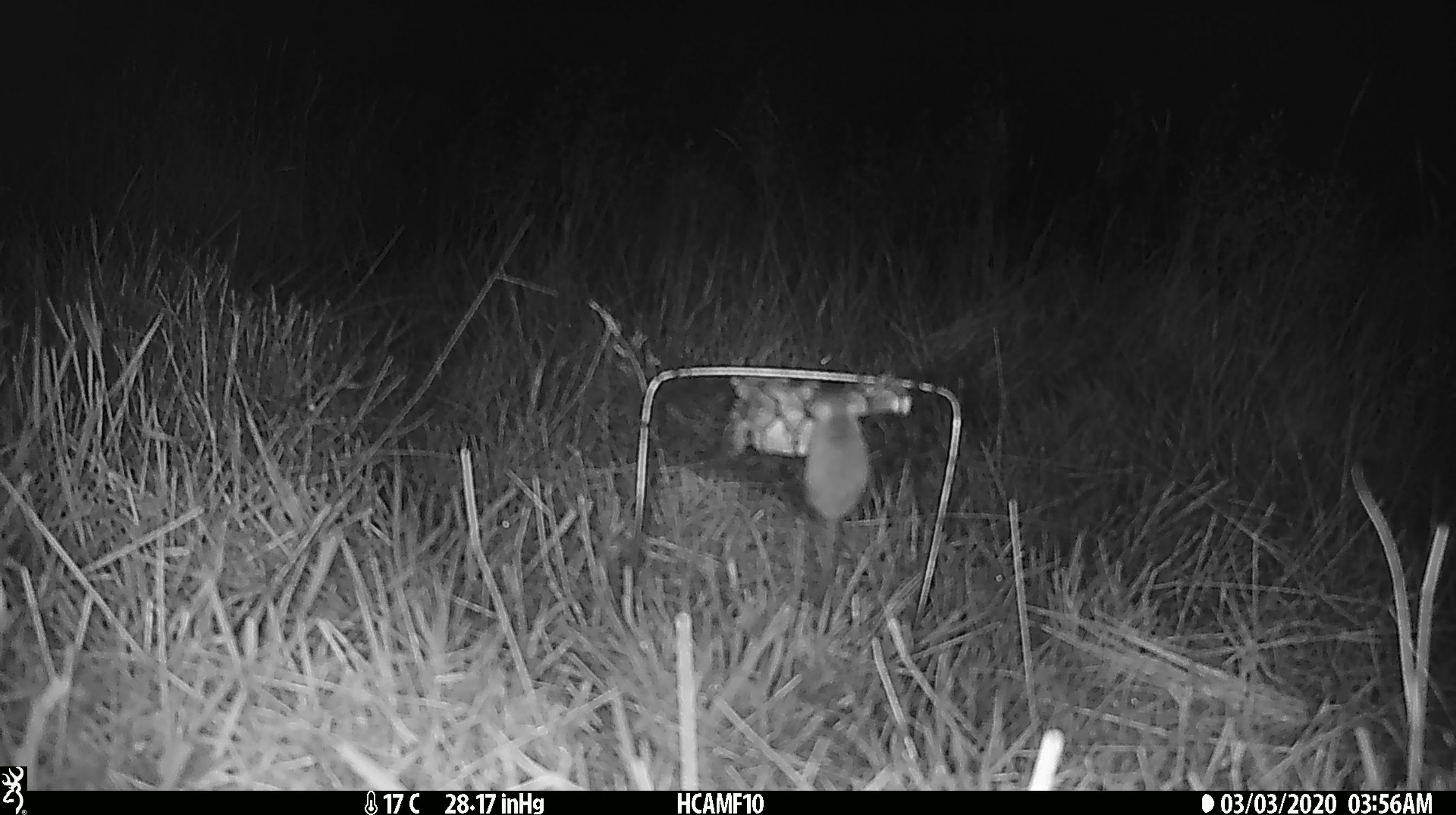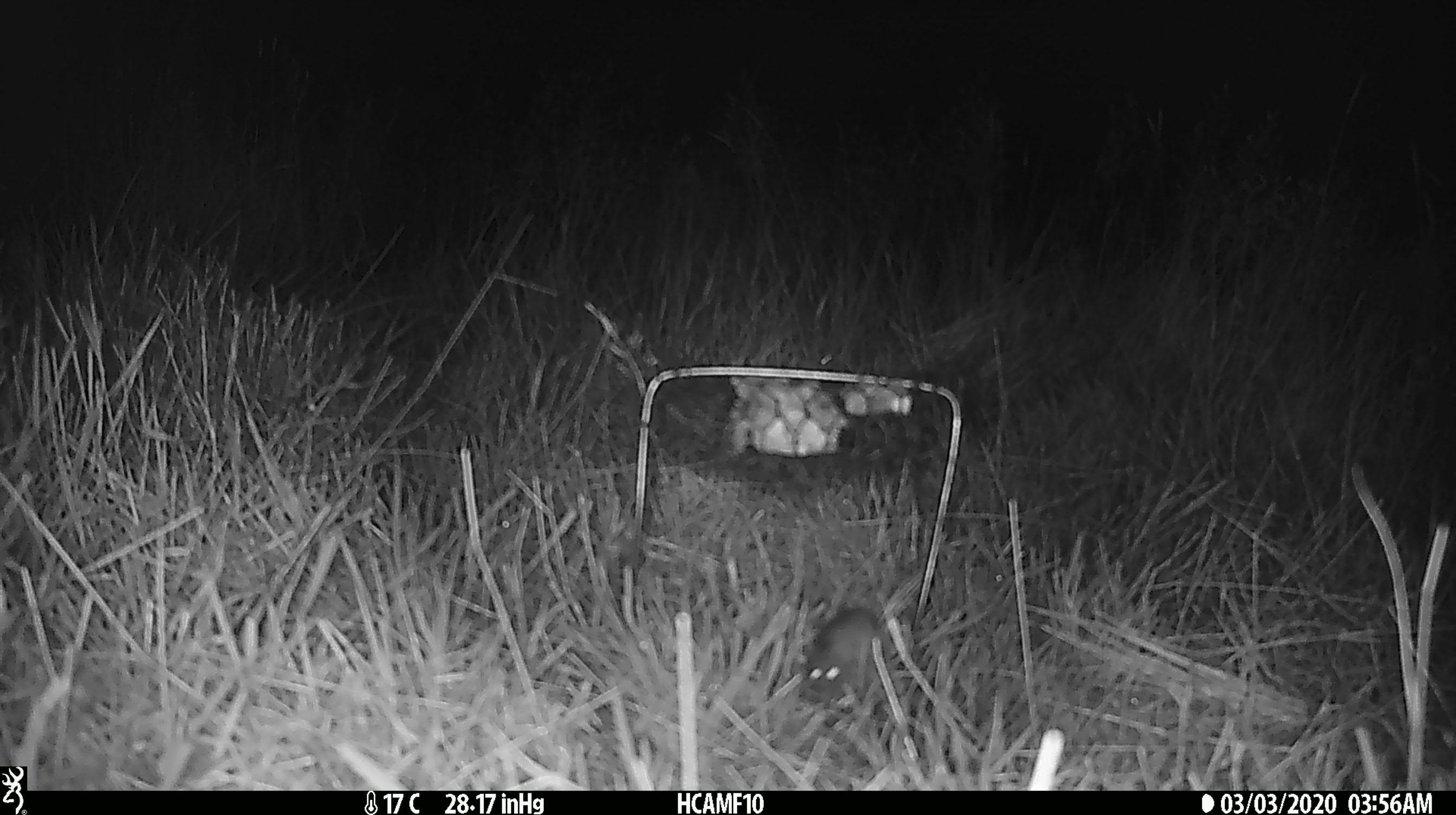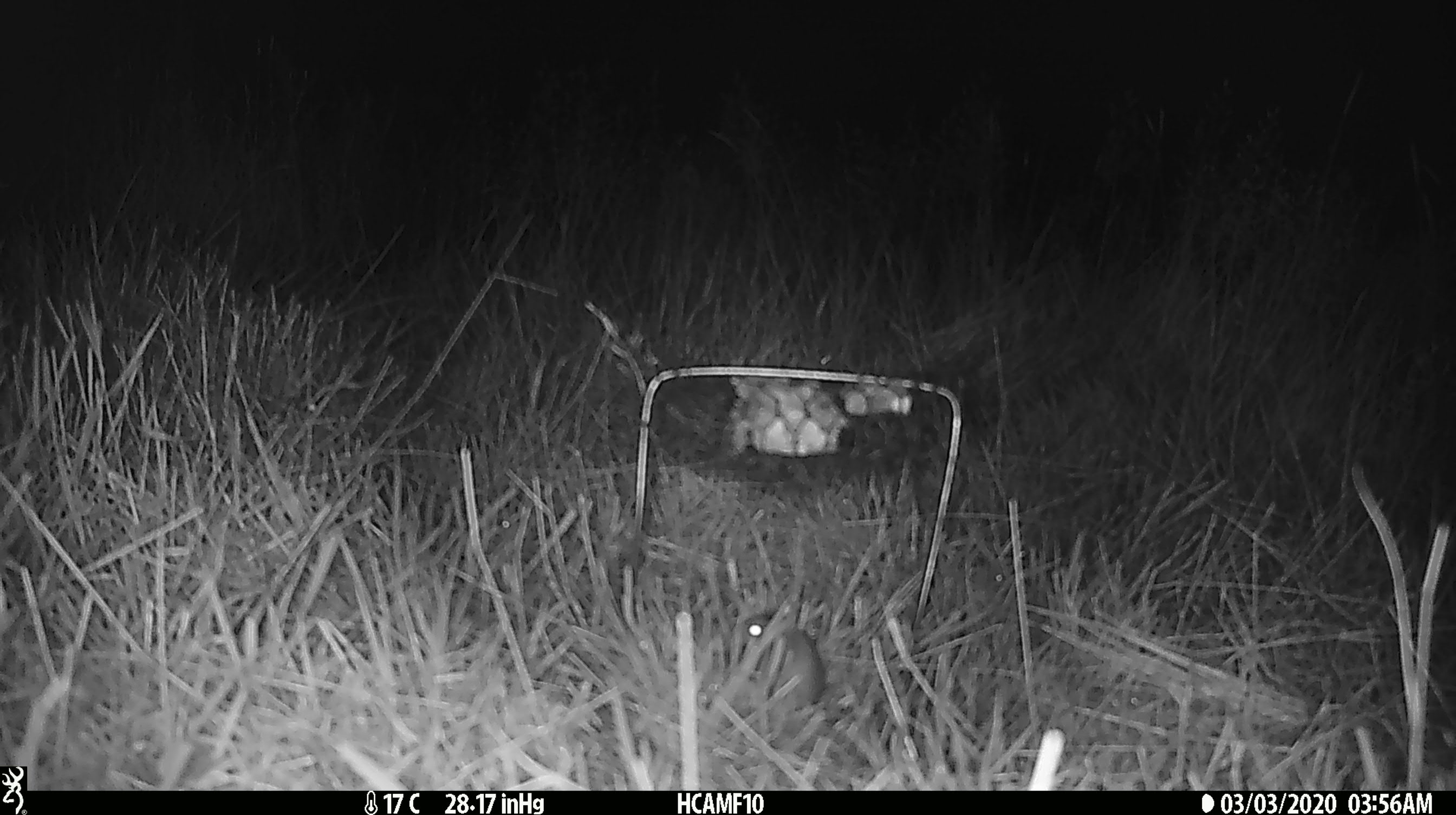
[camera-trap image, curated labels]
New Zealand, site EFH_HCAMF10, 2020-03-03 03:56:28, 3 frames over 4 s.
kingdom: Animalia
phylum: Chordata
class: Mammalia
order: Rodentia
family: Muridae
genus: Mus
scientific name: Mus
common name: mouse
Mouse (Mus).